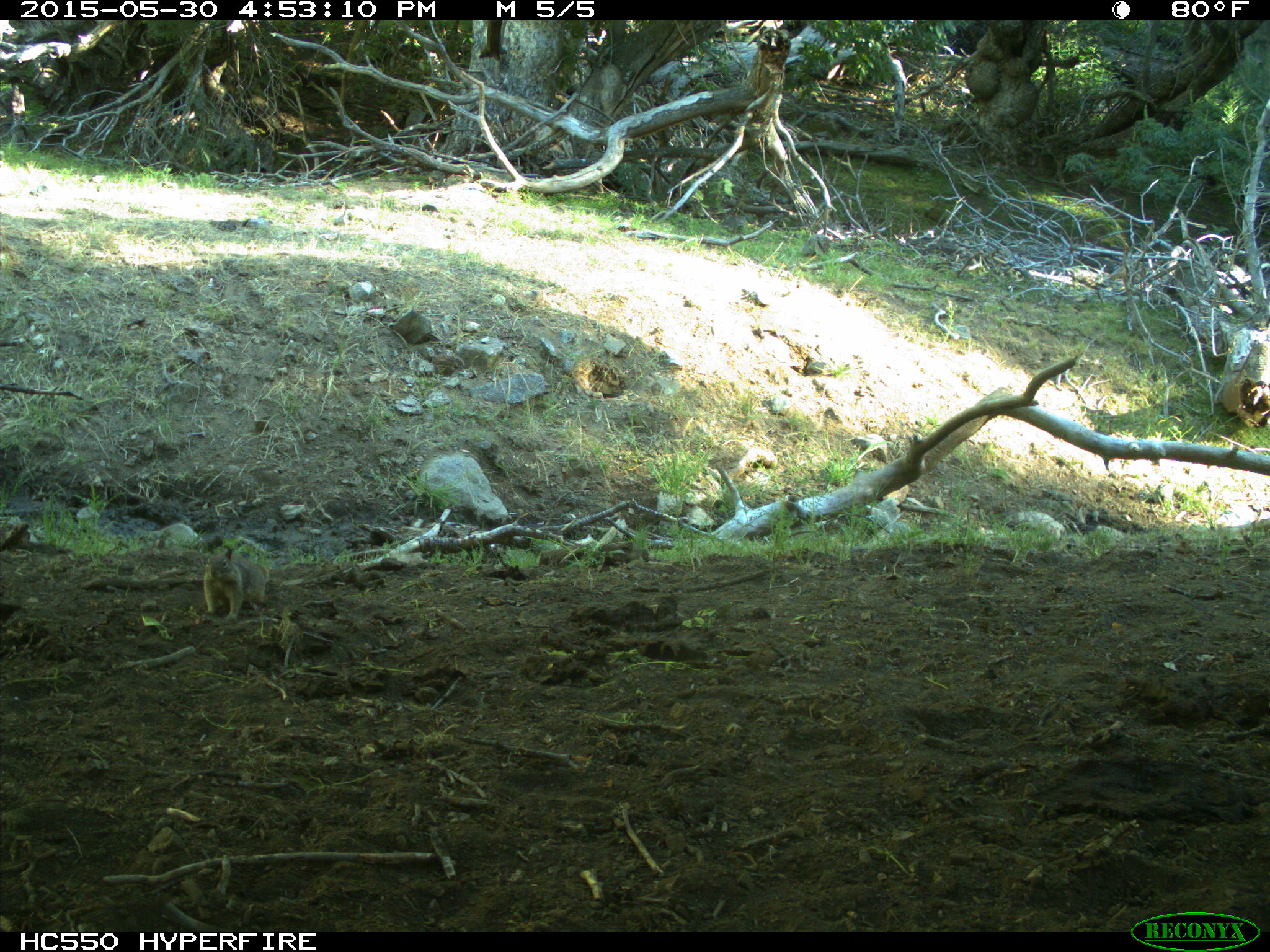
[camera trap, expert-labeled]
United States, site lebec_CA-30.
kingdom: Animalia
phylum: Chordata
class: Mammalia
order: Rodentia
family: Sciuridae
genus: Otospermophilus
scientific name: Otospermophilus beecheyi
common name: california ground squirrel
Otospermophilus beecheyi (california ground squirrel).